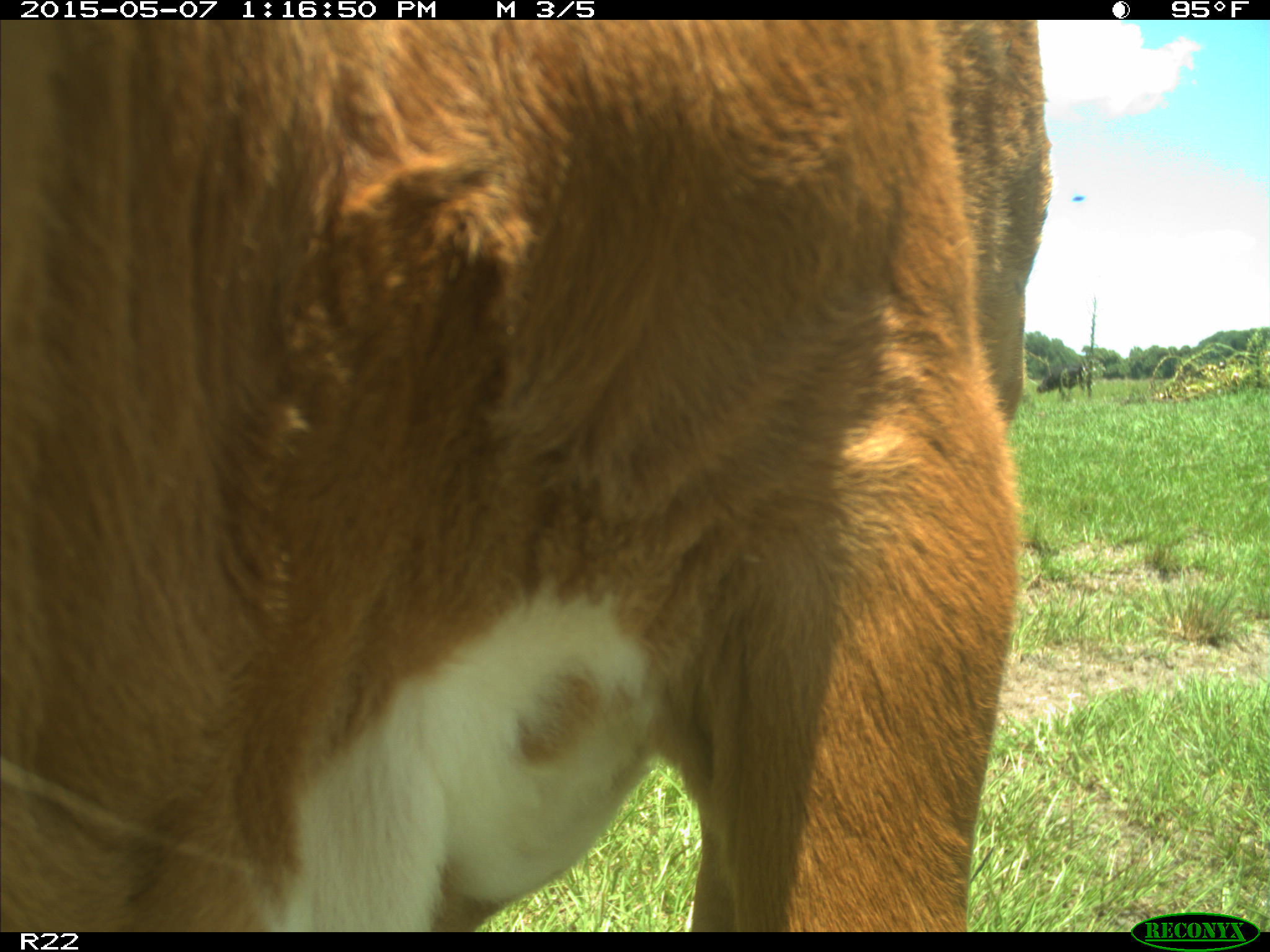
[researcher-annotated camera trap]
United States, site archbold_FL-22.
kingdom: Animalia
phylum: Chordata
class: Mammalia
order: Artiodactyla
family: Bovidae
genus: Bos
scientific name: Bos taurus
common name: domestic cow